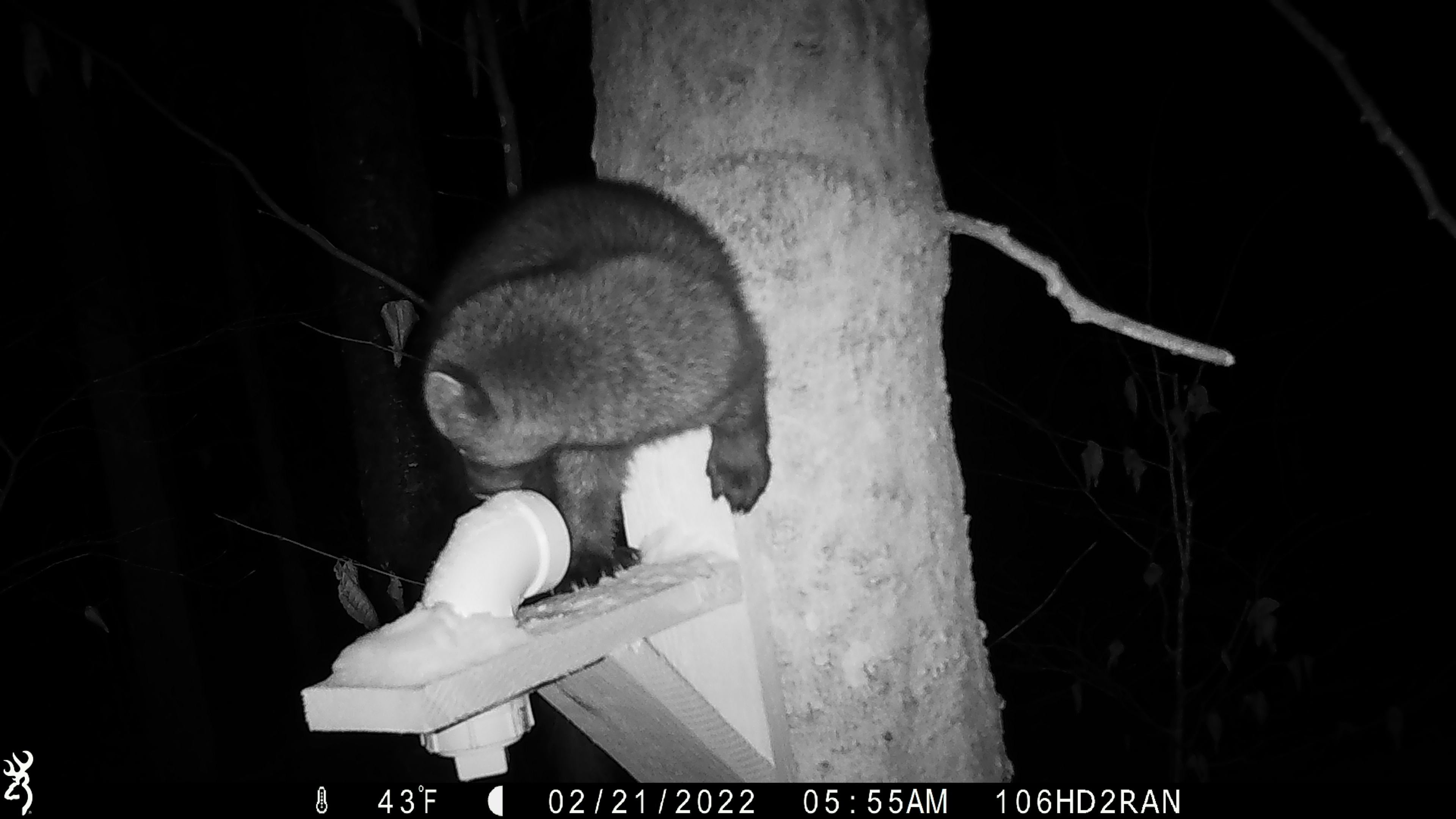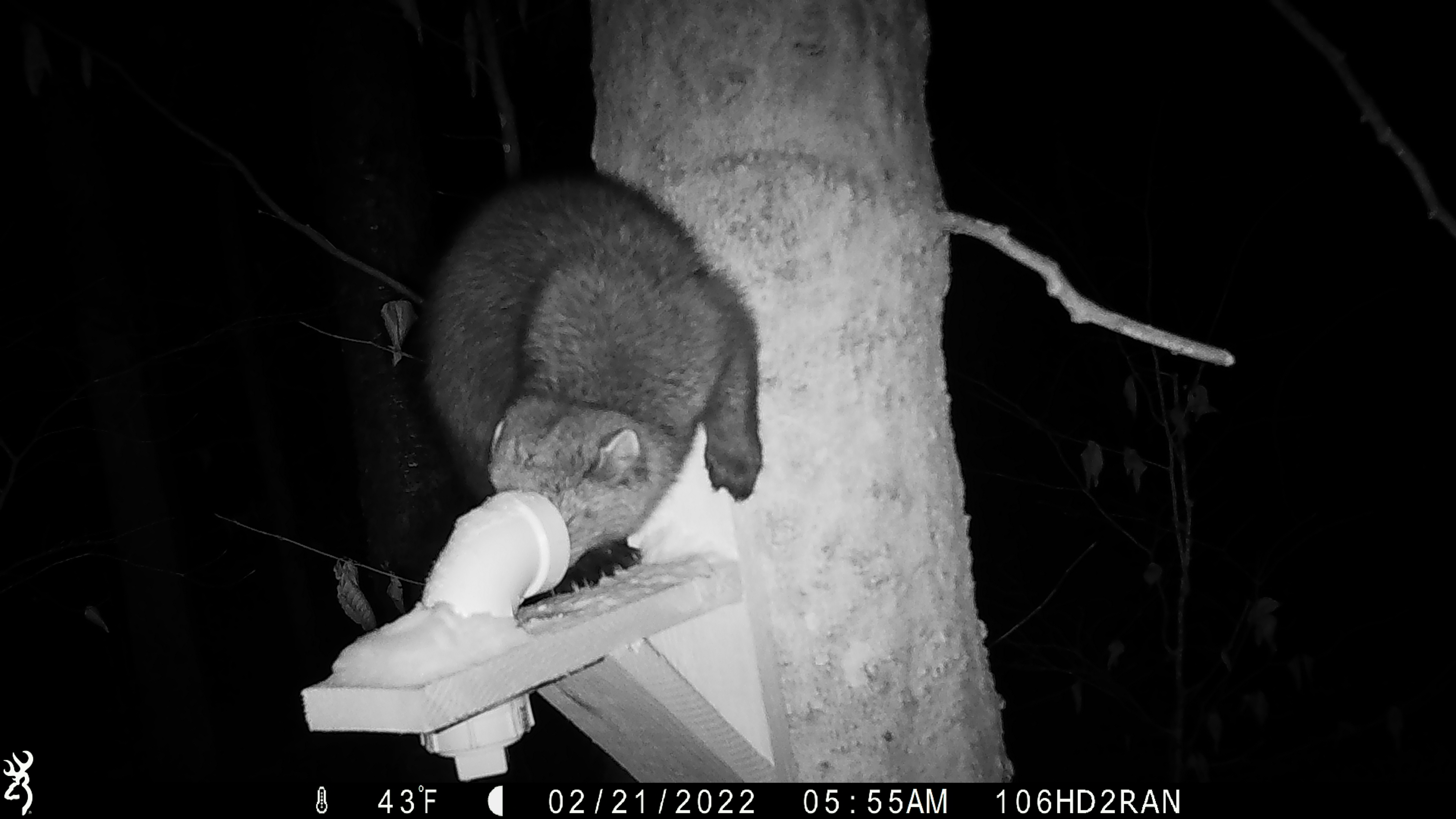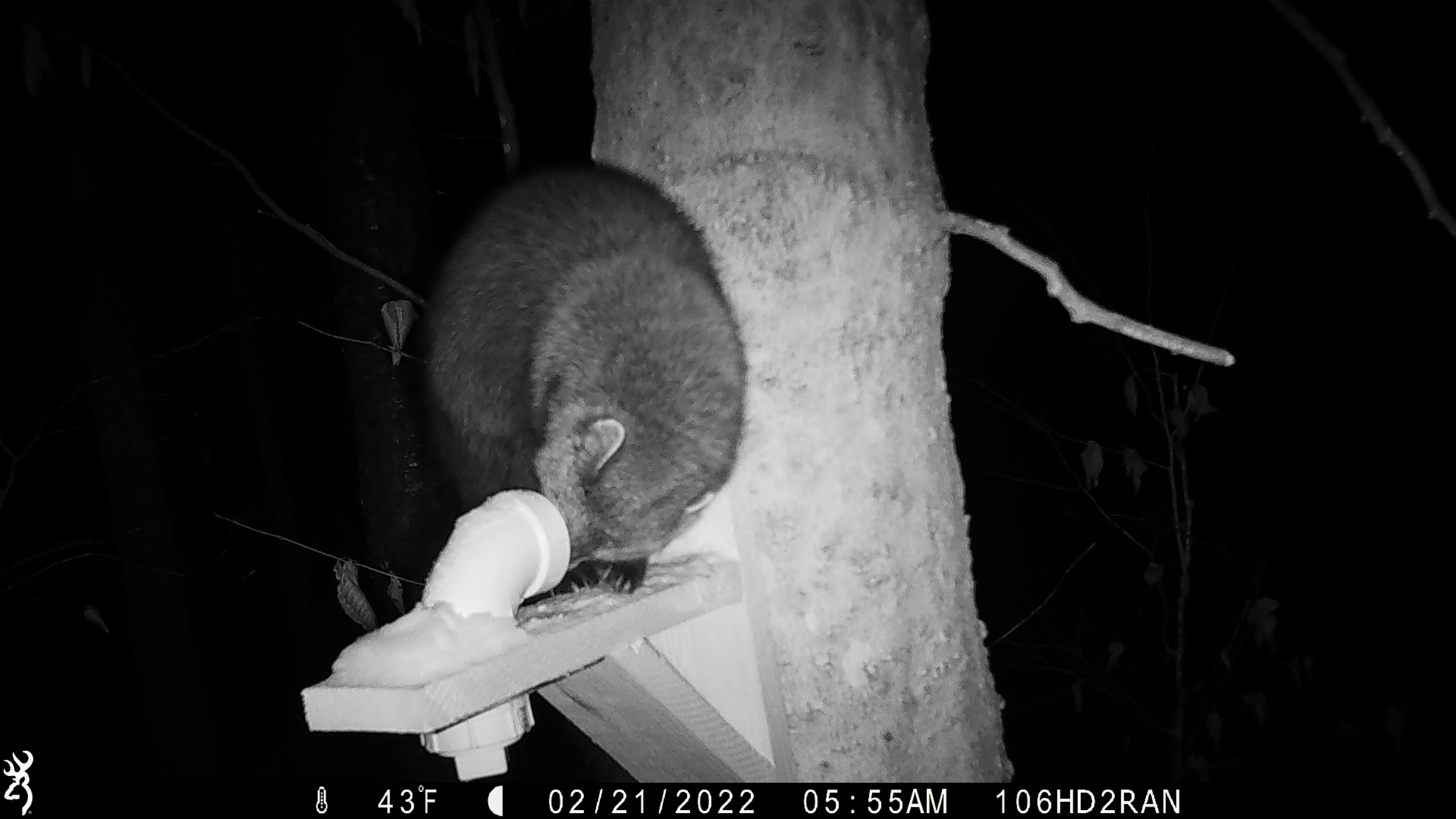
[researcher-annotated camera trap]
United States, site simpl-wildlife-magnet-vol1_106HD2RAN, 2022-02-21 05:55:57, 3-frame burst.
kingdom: Animalia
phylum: Chordata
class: Mammalia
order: Carnivora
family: Mustelidae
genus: Pekania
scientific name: Pekania pennanti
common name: fisher